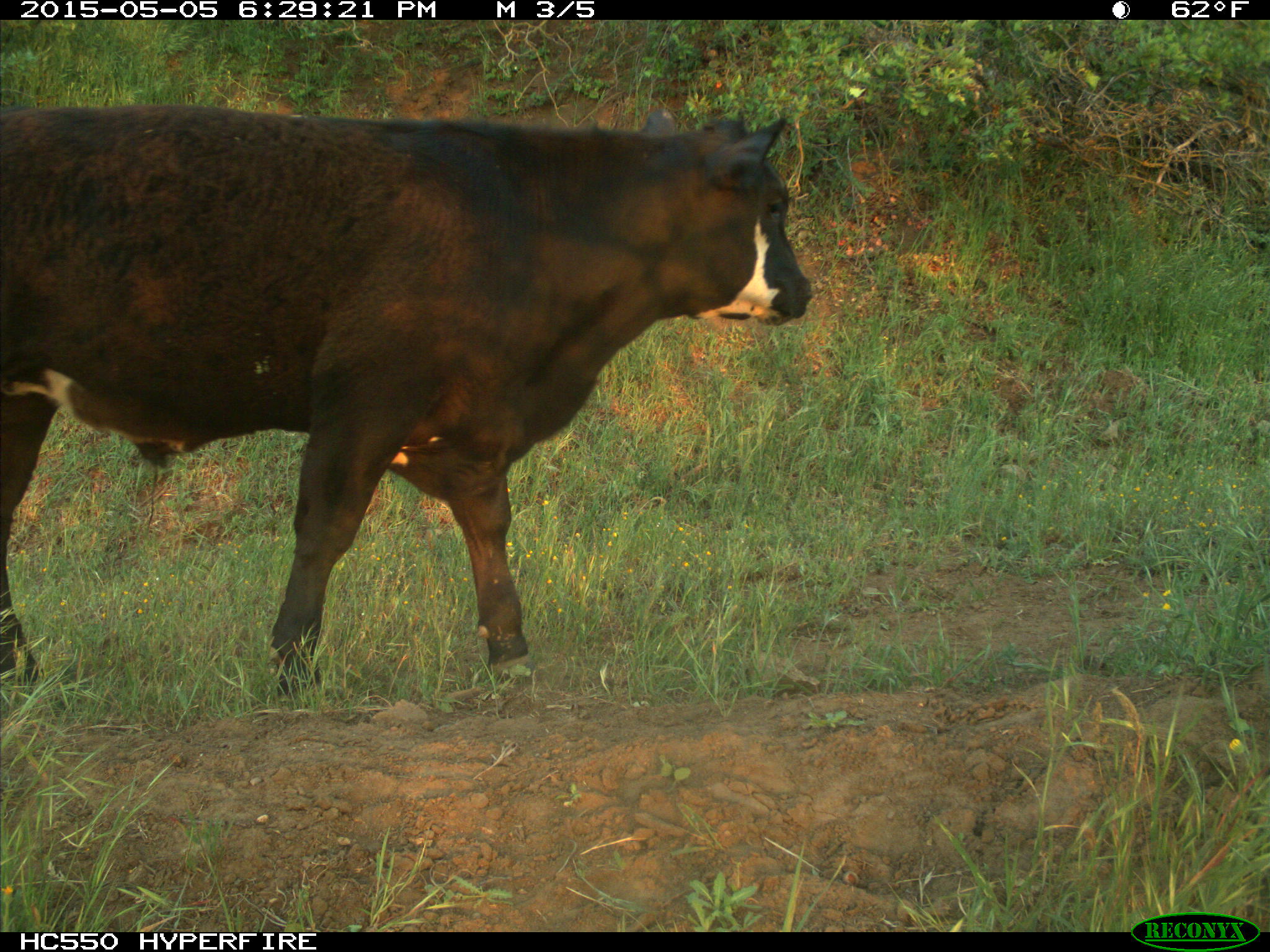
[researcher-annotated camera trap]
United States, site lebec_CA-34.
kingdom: Animalia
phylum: Chordata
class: Mammalia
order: Artiodactyla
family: Bovidae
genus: Bos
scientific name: Bos taurus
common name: domestic cow